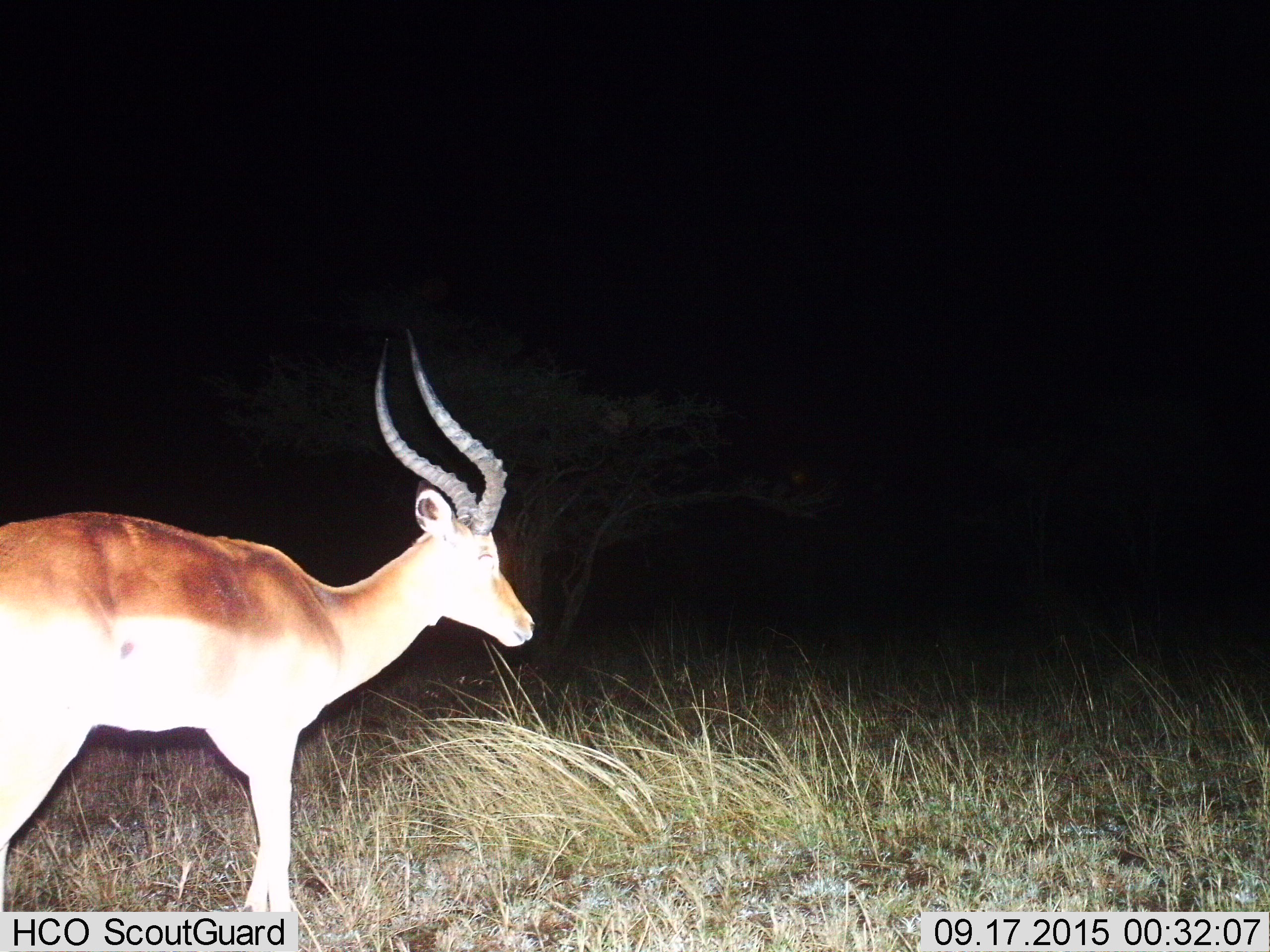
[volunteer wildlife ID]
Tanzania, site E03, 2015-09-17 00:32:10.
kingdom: Animalia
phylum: Chordata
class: Mammalia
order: Artiodactyla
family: Bovidae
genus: Aepyceros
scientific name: Aepyceros melampus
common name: impala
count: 1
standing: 55%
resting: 0%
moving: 45%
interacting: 0%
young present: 0%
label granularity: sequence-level